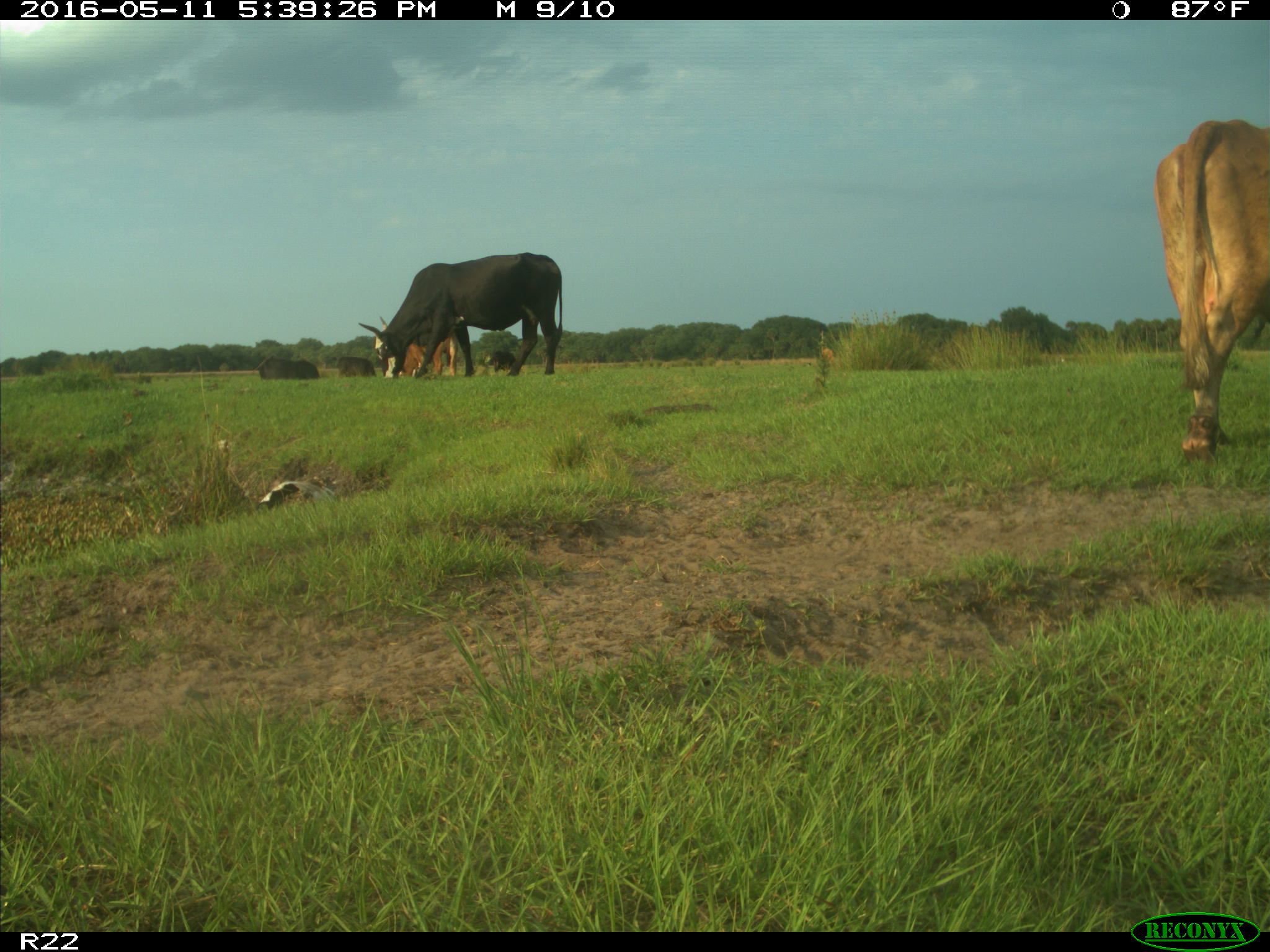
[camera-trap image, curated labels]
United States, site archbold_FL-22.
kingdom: Animalia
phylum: Chordata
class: Mammalia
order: Artiodactyla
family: Bovidae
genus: Bos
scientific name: Bos taurus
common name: domestic cow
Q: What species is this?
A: Bos taurus (domestic cow).